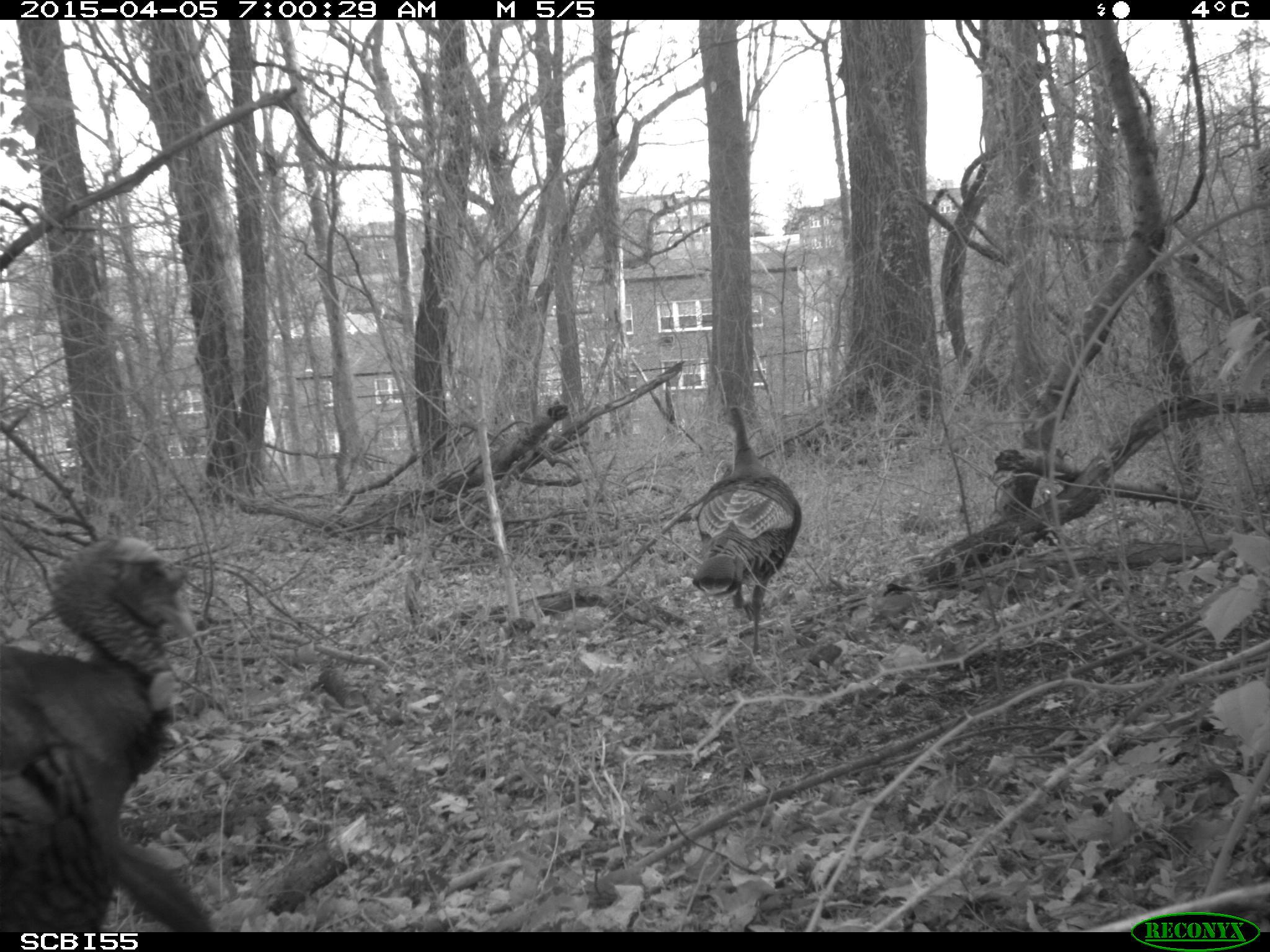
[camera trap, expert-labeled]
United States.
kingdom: Animalia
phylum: Chordata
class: Aves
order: Galliformes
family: Phasianidae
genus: Meleagris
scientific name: Meleagris gallopavo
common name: wild turkey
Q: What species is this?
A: Wild Turkey (Meleagris gallopavo).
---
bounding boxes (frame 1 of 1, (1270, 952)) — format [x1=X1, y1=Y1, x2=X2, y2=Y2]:
Wild Turkey: [x1=4, y1=529, x2=212, y2=929]; [x1=687, y1=399, x2=805, y2=638]